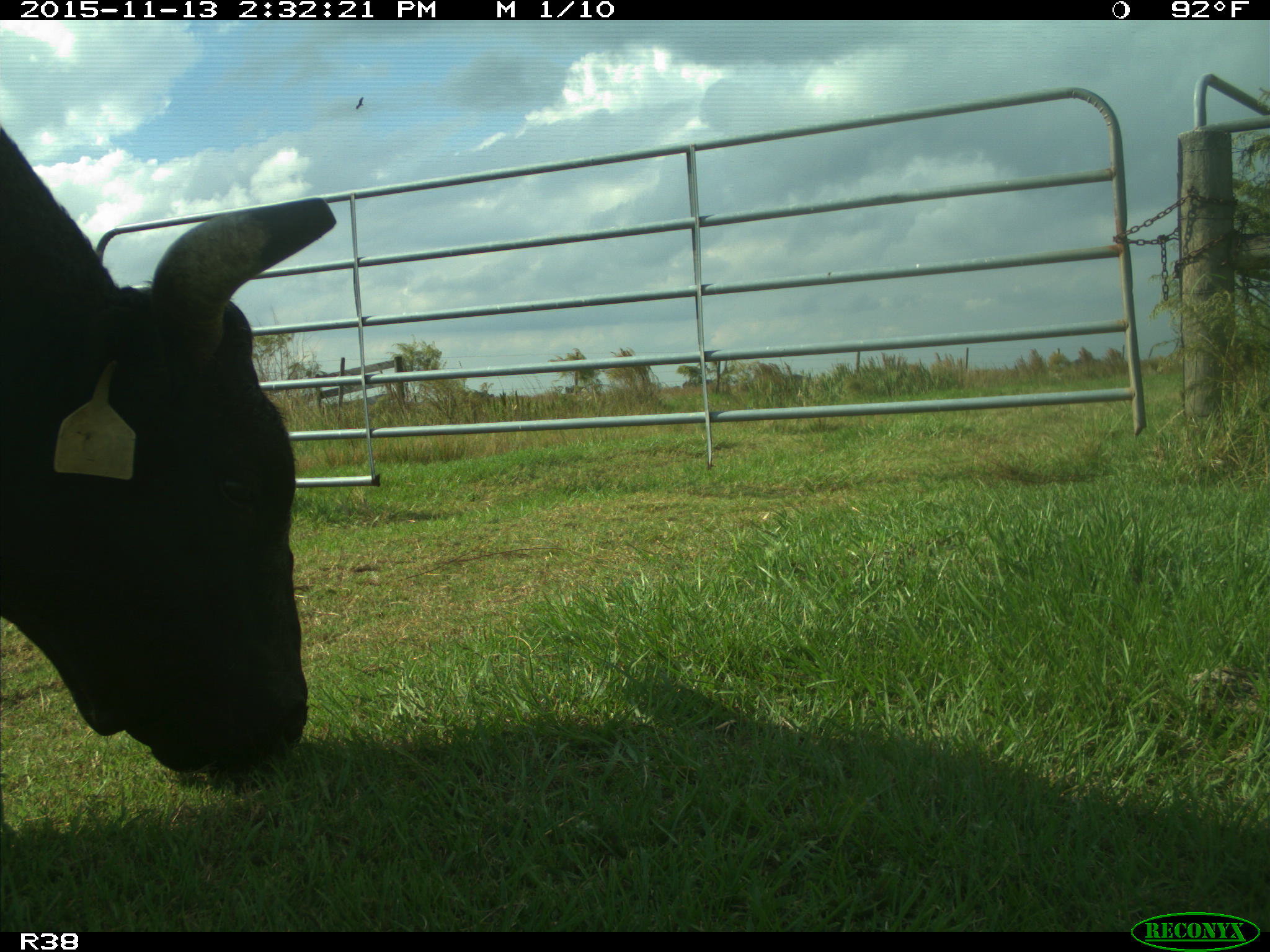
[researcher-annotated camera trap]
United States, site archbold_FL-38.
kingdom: Animalia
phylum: Chordata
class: Mammalia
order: Artiodactyla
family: Bovidae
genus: Bos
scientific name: Bos taurus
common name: domestic cow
Bos taurus (domestic cow).